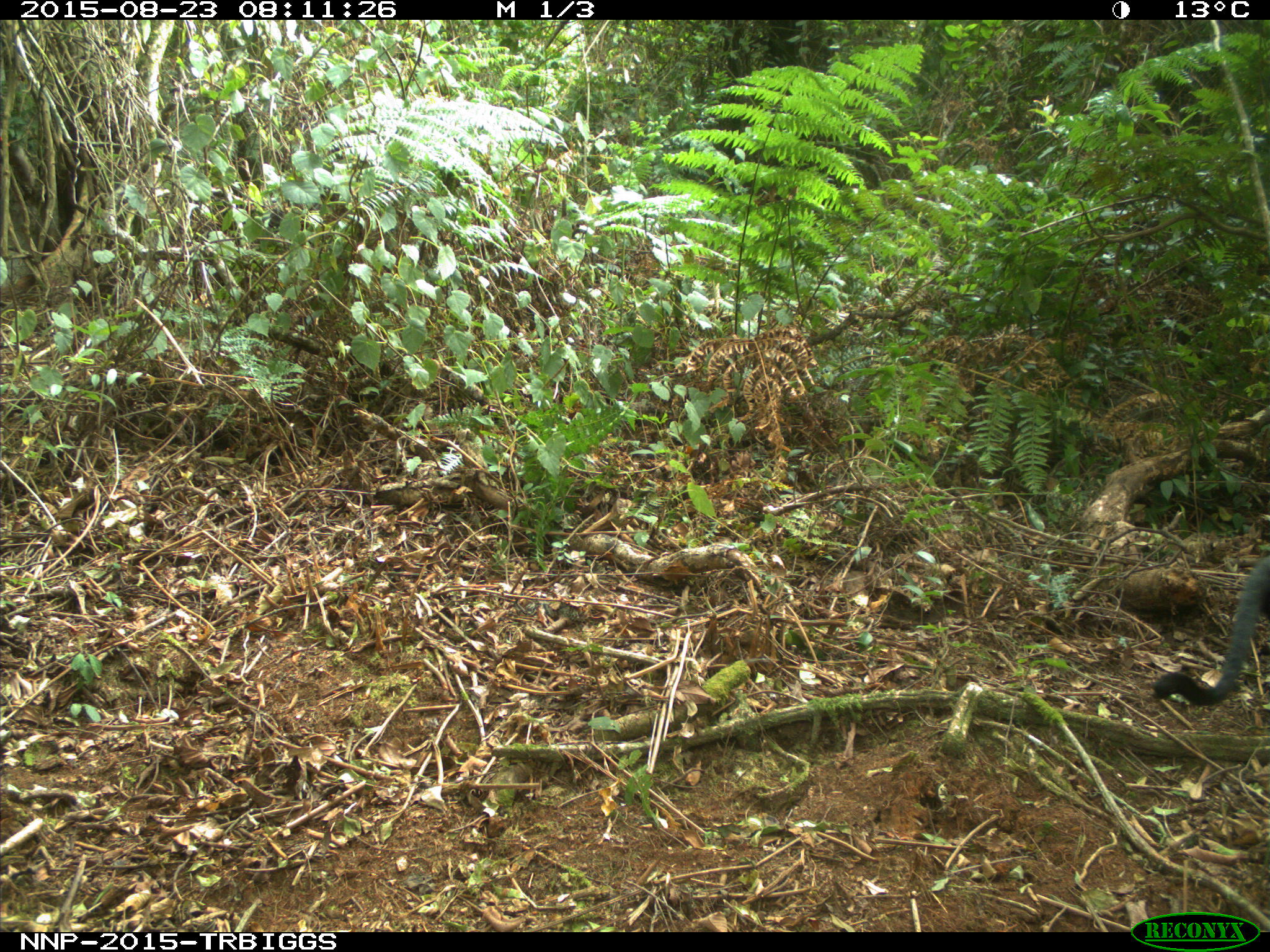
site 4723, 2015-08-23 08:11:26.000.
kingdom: Animalia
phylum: Chordata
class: Mammalia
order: Primates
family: Cercopithecidae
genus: Allochrocebus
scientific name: Allochrocebus lhoesti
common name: l'hoest's monkey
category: cercopithecus lhoesti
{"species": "cercopithecus lhoesti (l'hoest's monkey) (Allochrocebus lhoesti)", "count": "1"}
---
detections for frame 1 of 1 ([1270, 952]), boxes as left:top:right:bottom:
cercopithecus lhoesti: 1145:551:1270:708